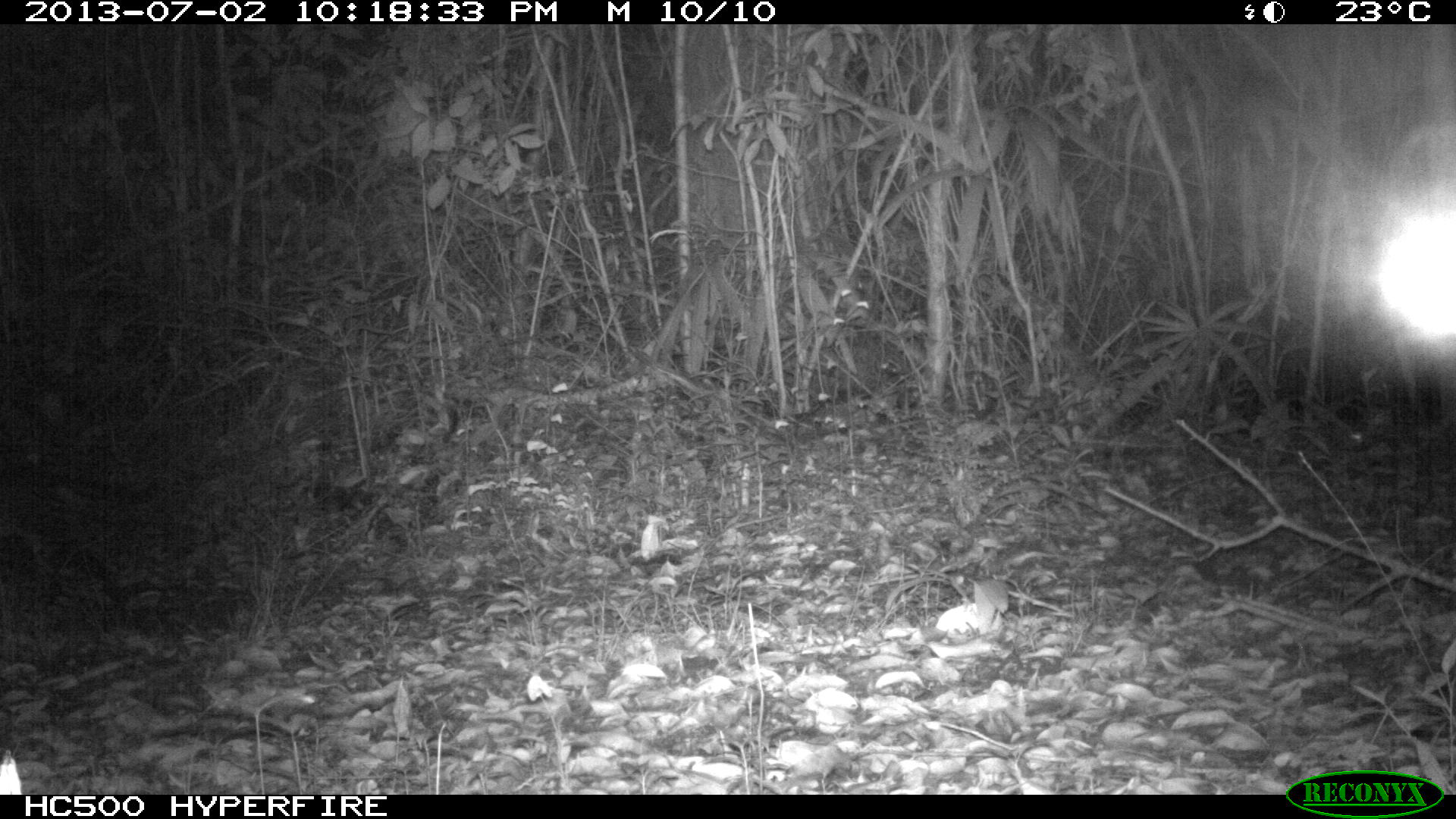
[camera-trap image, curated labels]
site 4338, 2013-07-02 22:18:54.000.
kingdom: Animalia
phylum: Chordata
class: Mammalia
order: Carnivora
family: Felidae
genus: Leopardus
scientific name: Leopardus pardalis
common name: ocelot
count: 1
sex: female